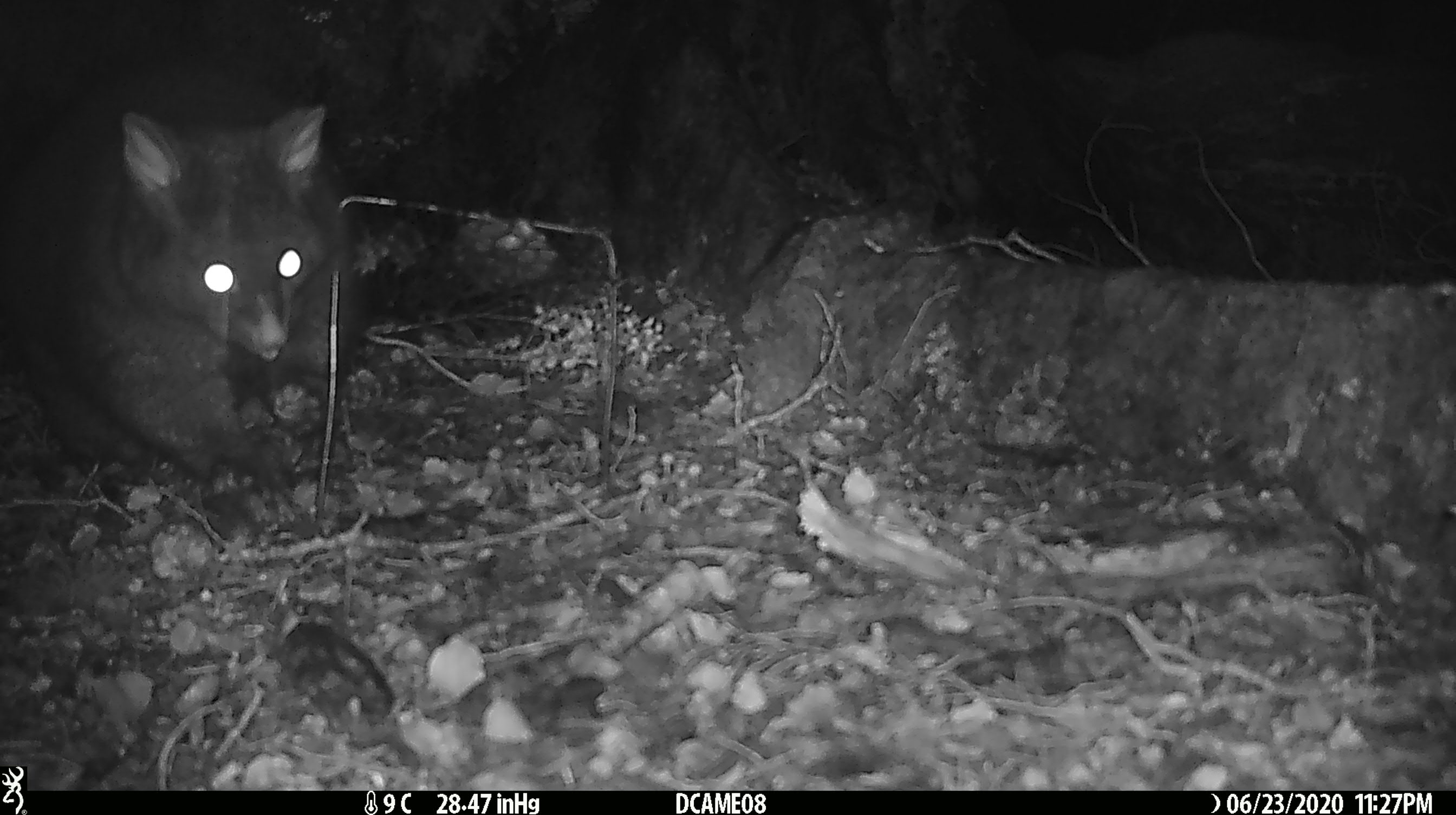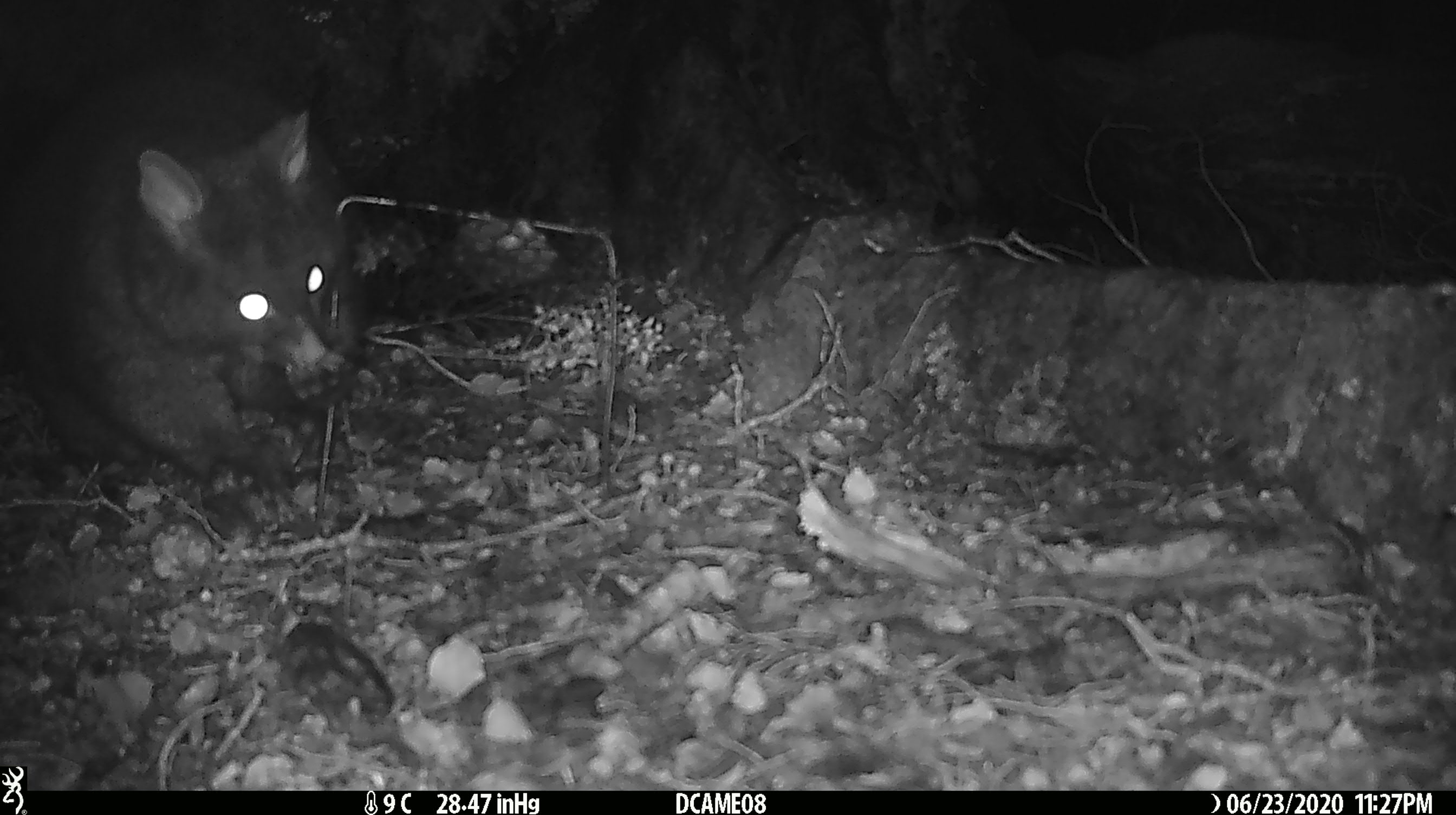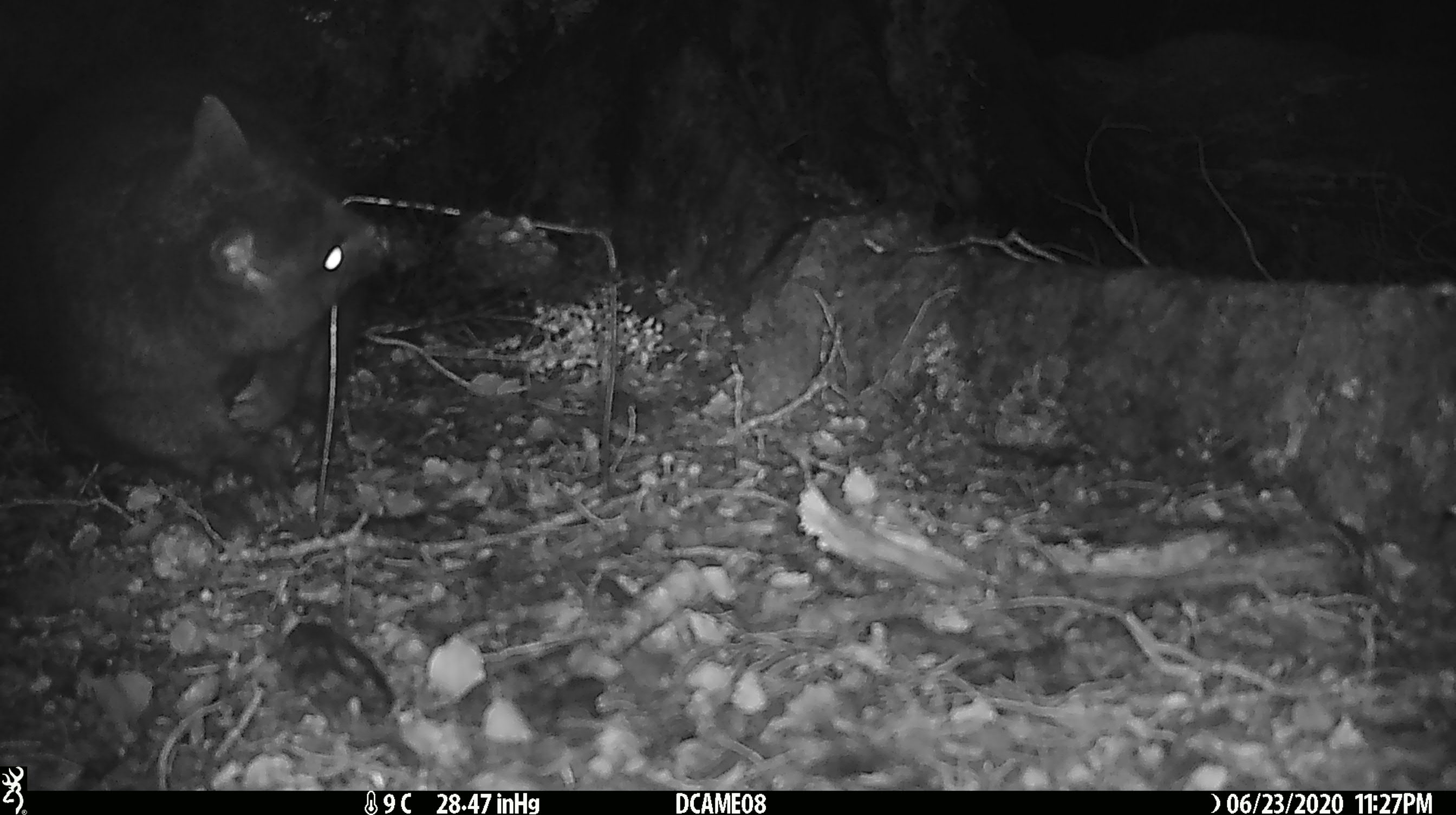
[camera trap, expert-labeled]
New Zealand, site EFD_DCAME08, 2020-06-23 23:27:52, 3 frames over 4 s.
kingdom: Animalia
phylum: Chordata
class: Mammalia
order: Diprotodontia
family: Phalangeridae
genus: Trichosurus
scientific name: Trichosurus vulpecula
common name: common brushtail possum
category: possum